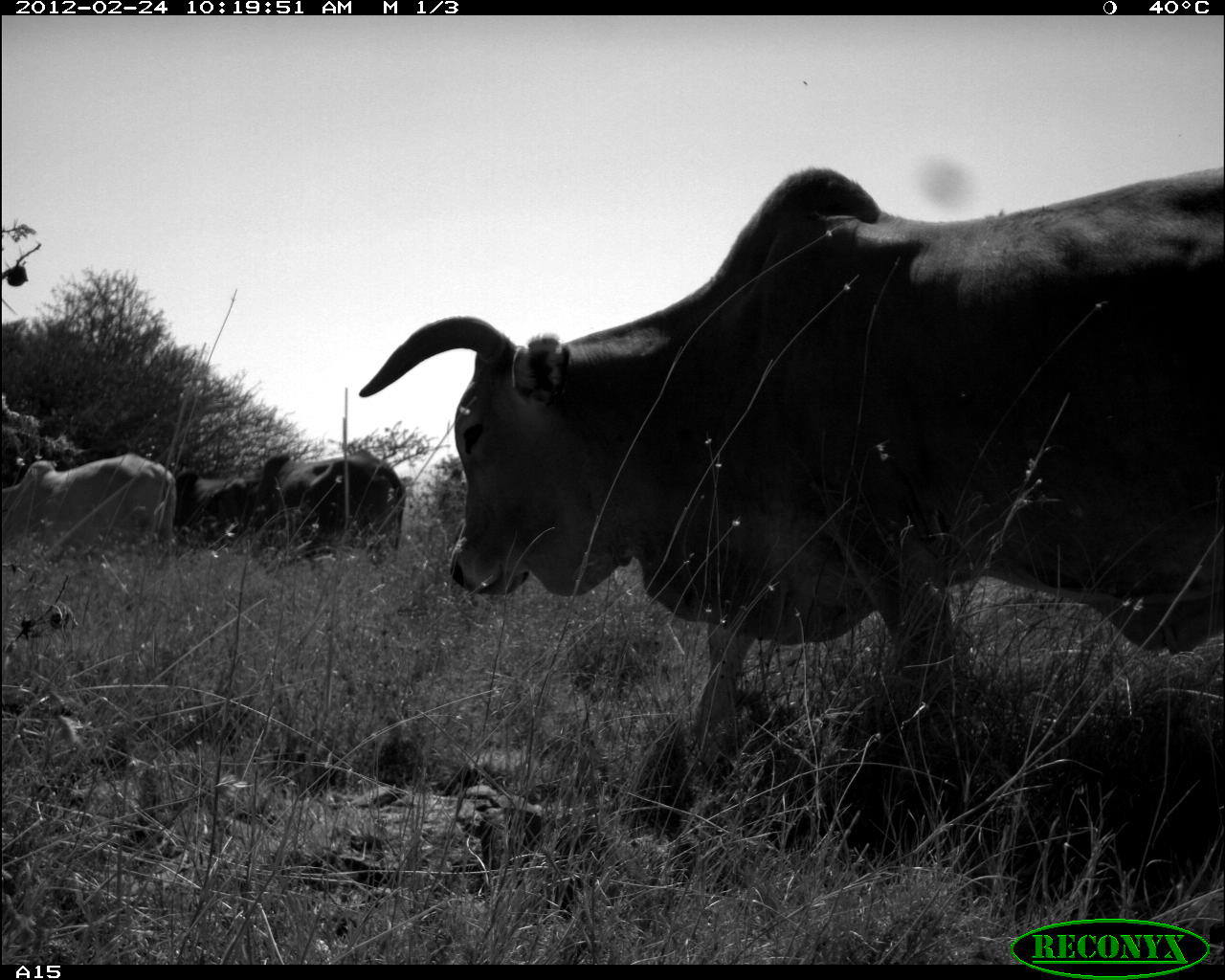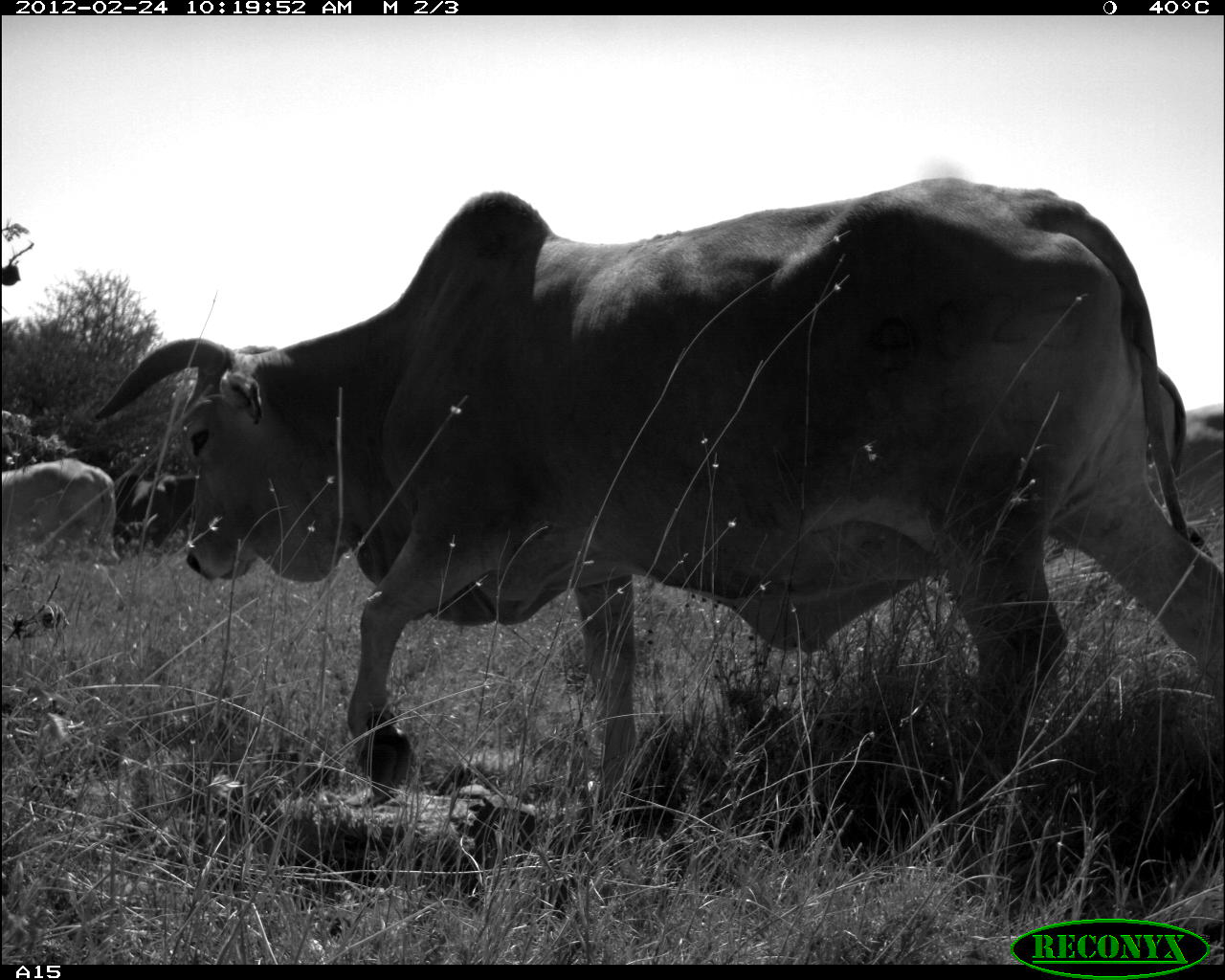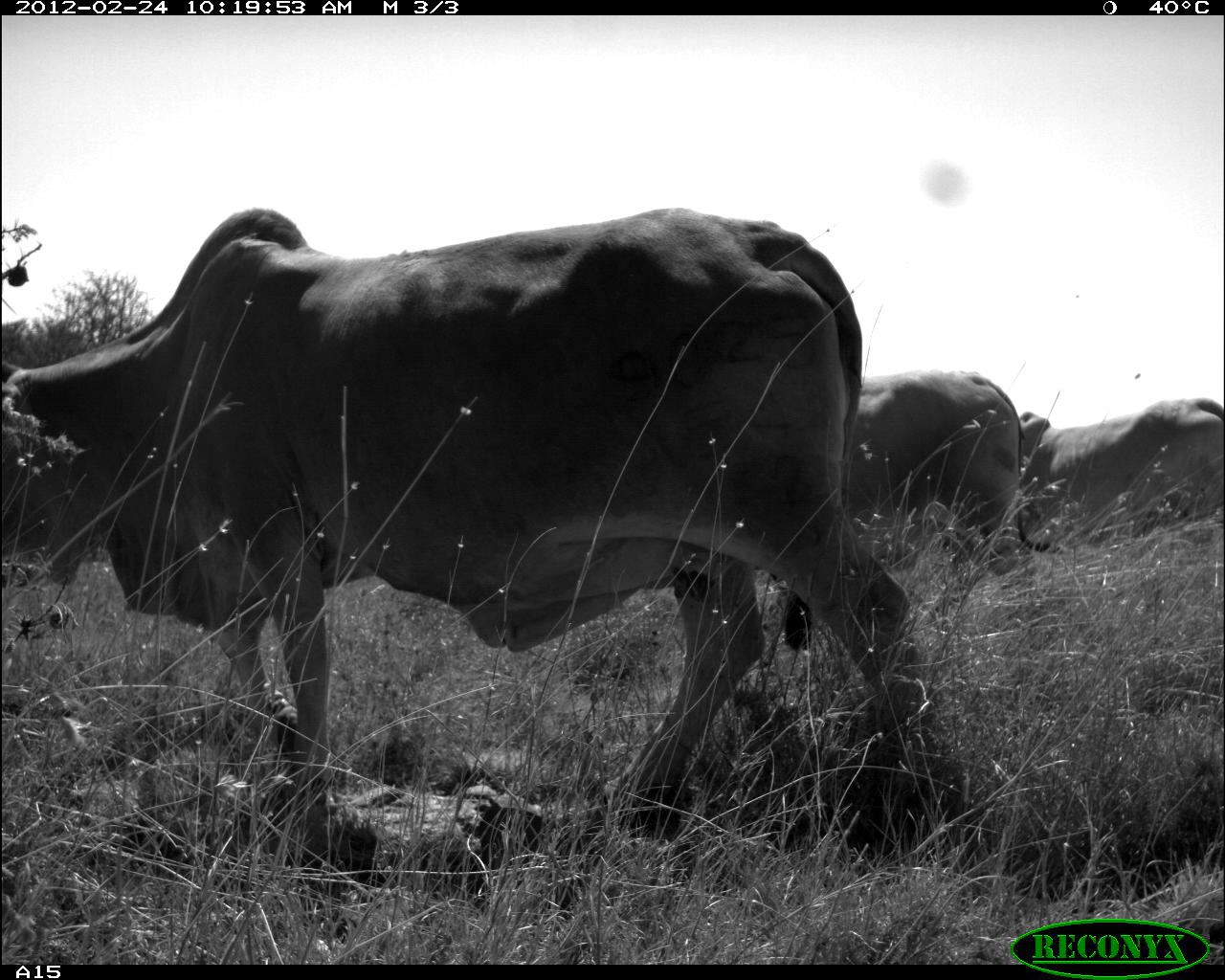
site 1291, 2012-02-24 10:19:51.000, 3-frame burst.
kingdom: Animalia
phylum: Chordata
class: Mammalia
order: Artiodactyla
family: Bovidae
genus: Bos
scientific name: Bos taurus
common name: domestic cattle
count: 4